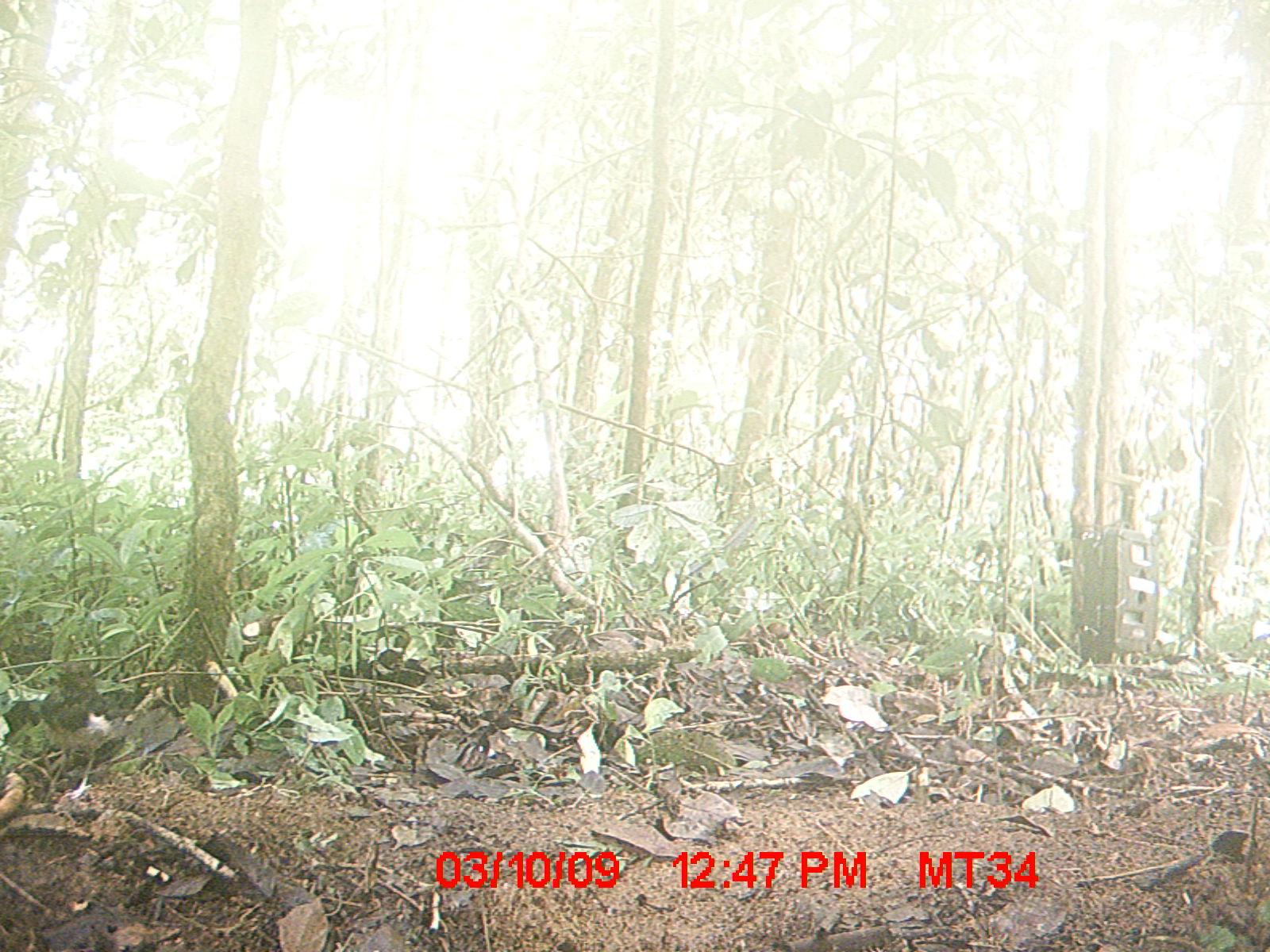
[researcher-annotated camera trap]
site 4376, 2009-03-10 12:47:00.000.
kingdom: Animalia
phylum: Chordata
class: Aves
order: Passeriformes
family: Muscicapidae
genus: Copsychus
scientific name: Copsychus albospecularis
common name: madagascar magpie-robin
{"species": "Copsychus albospecularis (madagascar magpie-robin)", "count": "1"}